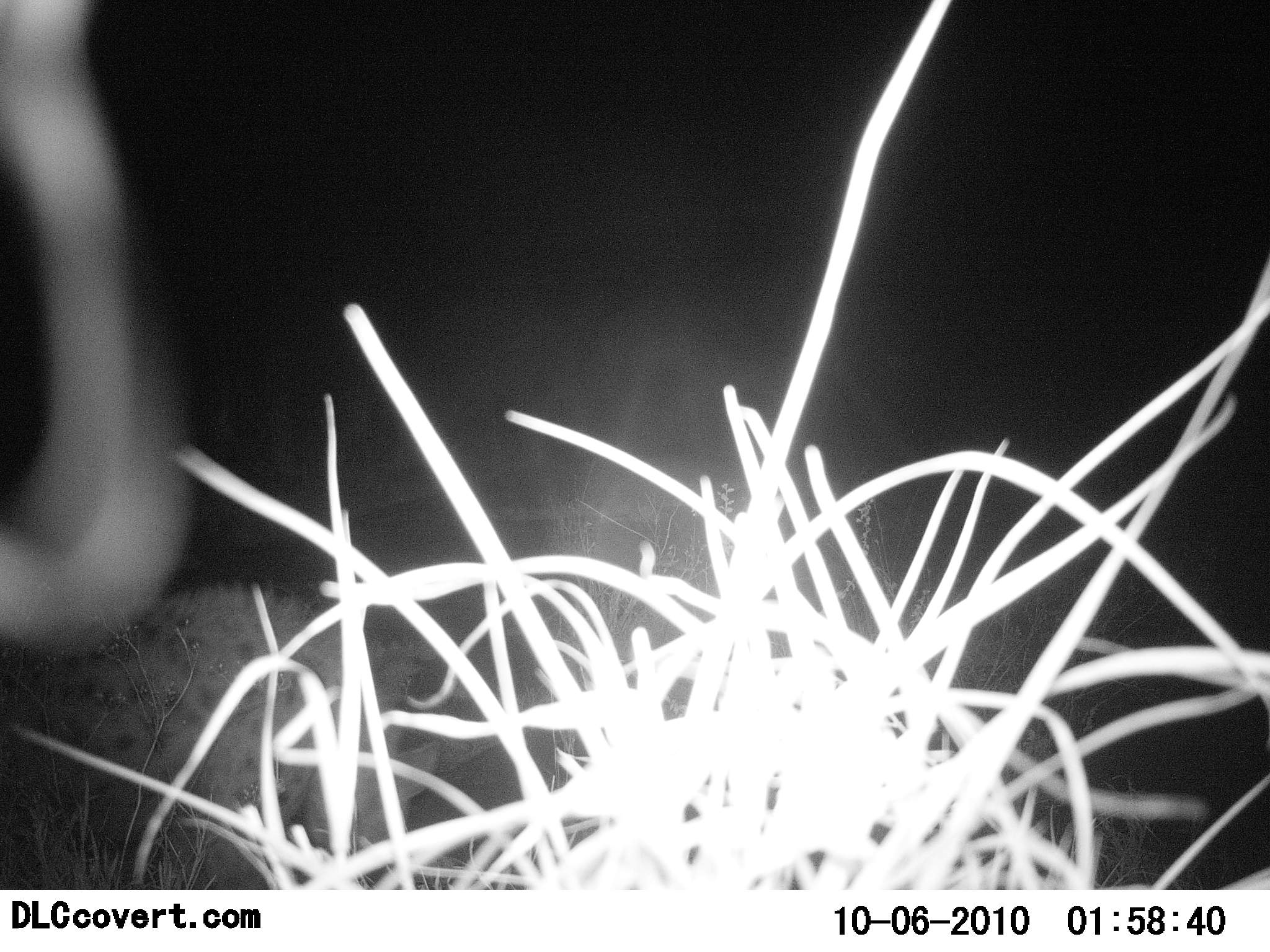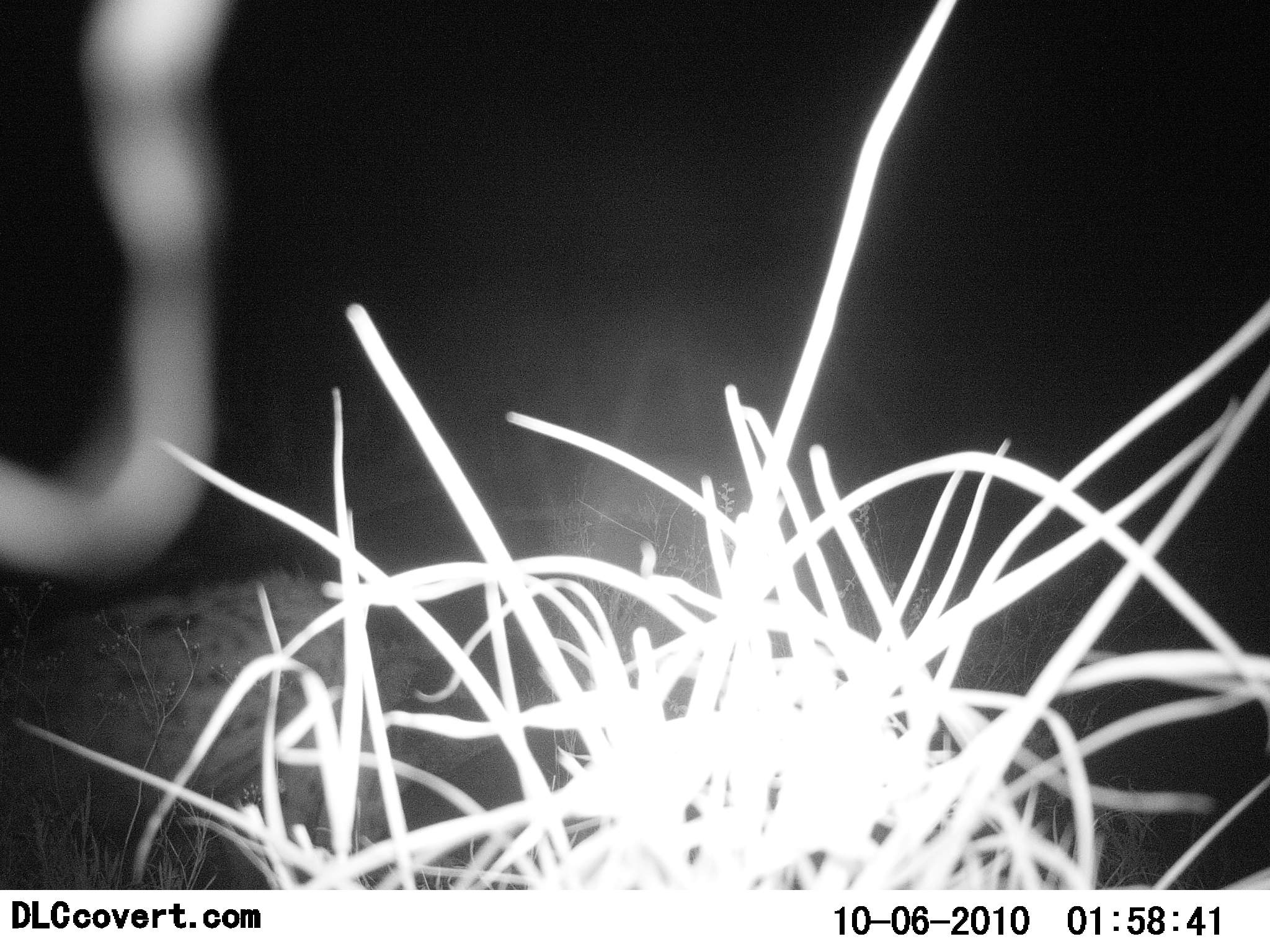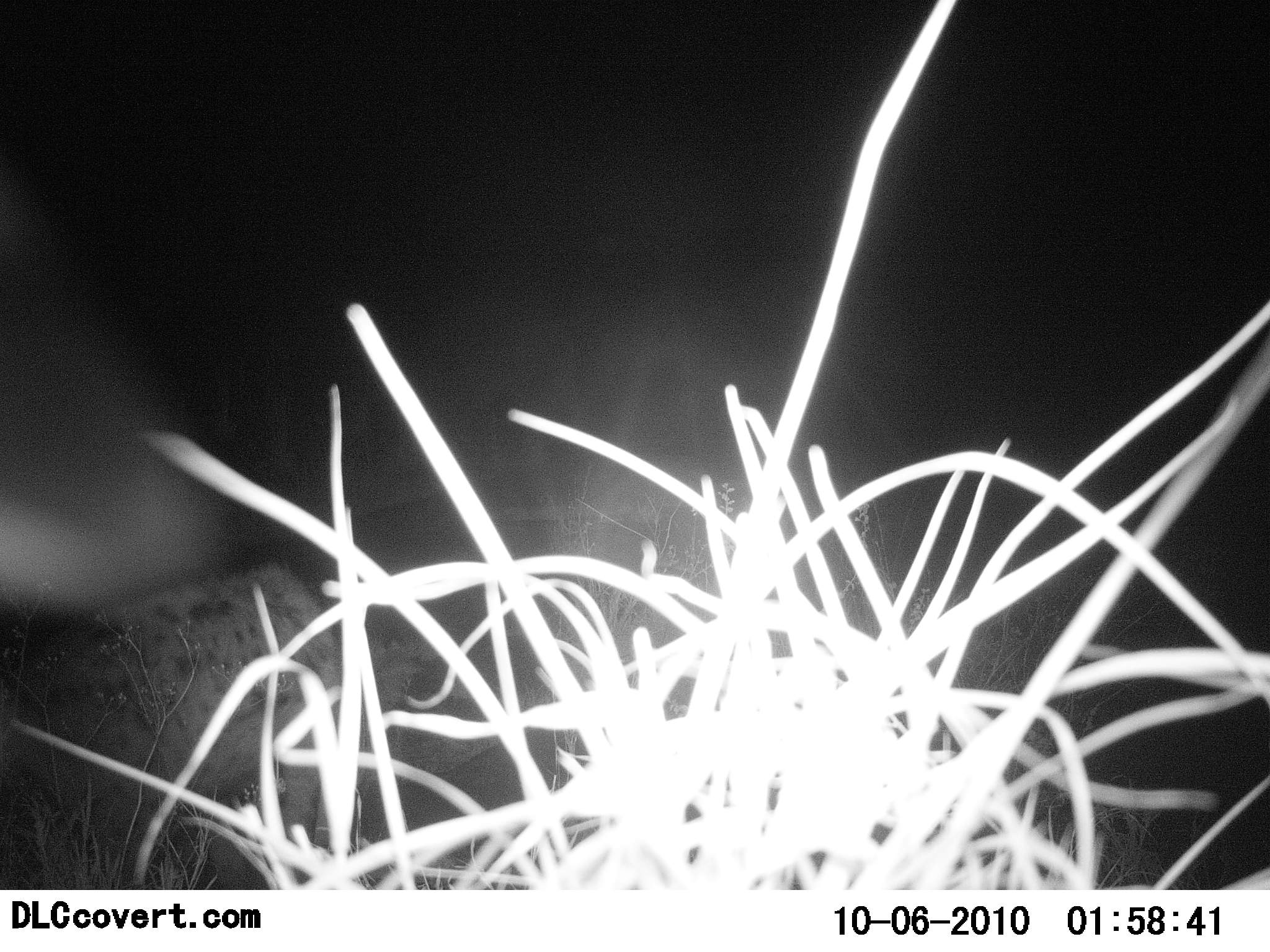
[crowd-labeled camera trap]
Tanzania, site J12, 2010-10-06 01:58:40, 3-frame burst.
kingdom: Animalia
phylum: Chordata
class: Mammalia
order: Carnivora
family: Hyaenidae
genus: Crocuta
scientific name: Crocuta crocuta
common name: spotted hyena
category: hyenaspotted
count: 1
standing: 69%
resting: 0%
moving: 23%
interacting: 0%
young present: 0%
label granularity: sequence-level